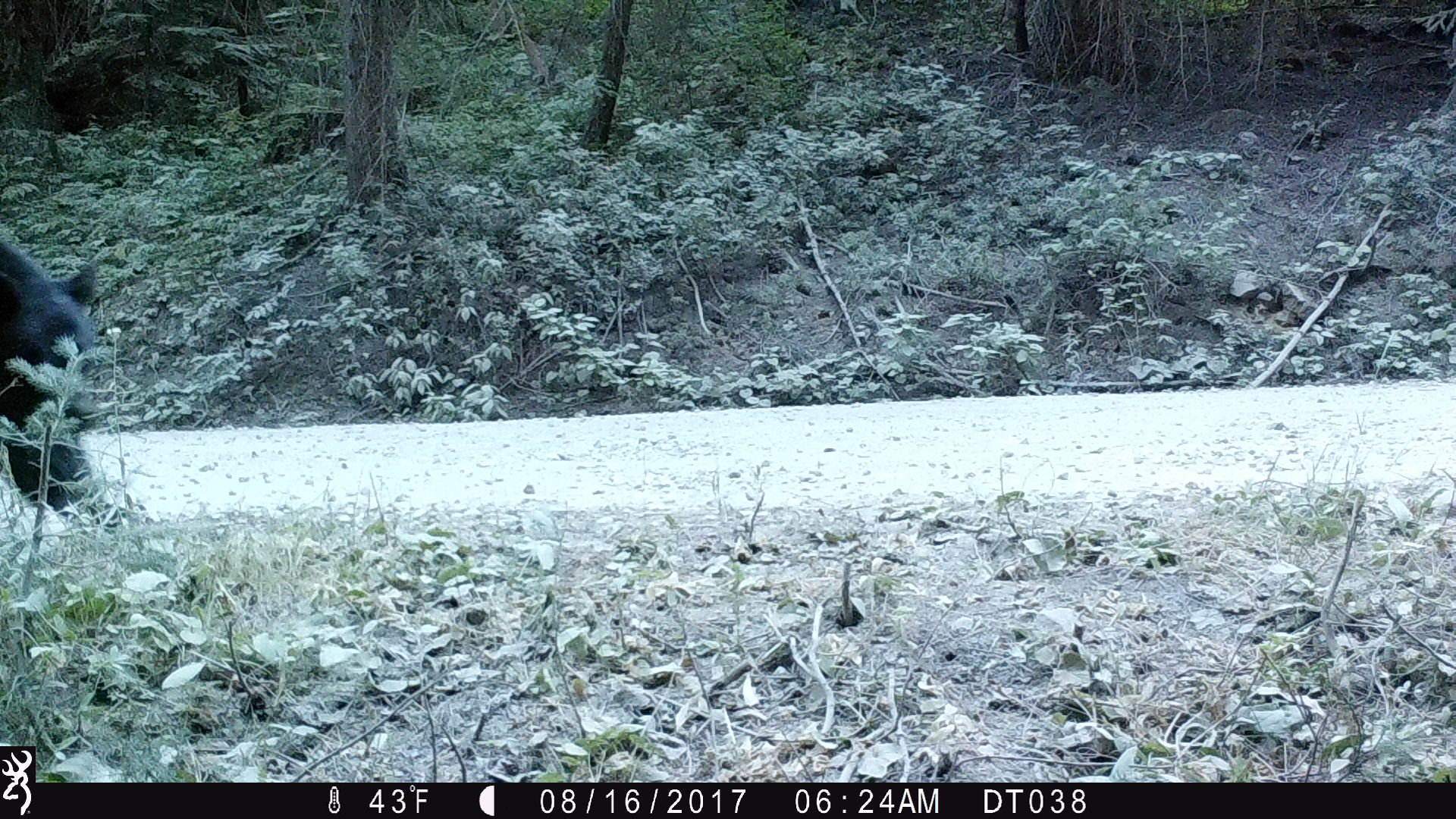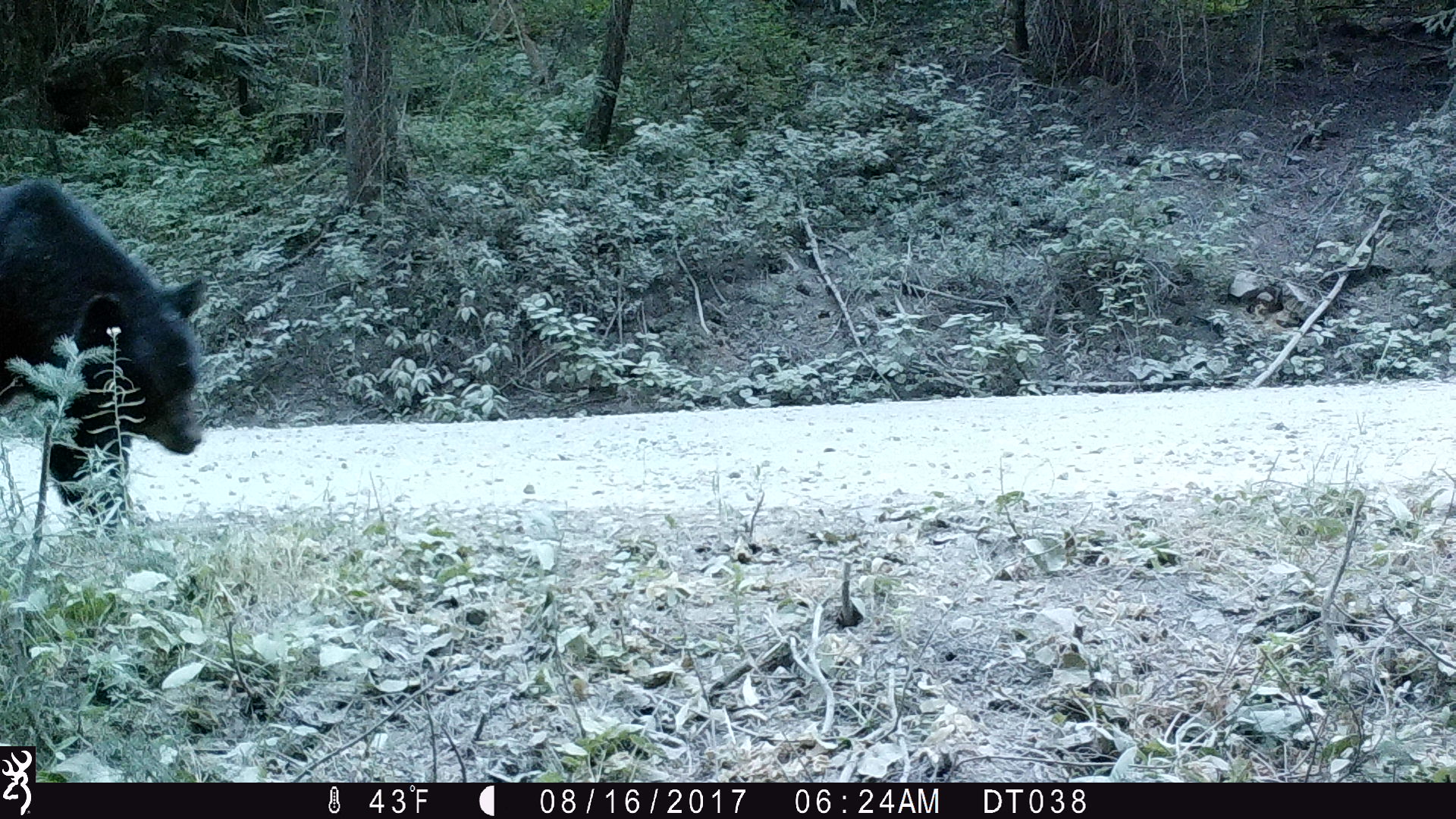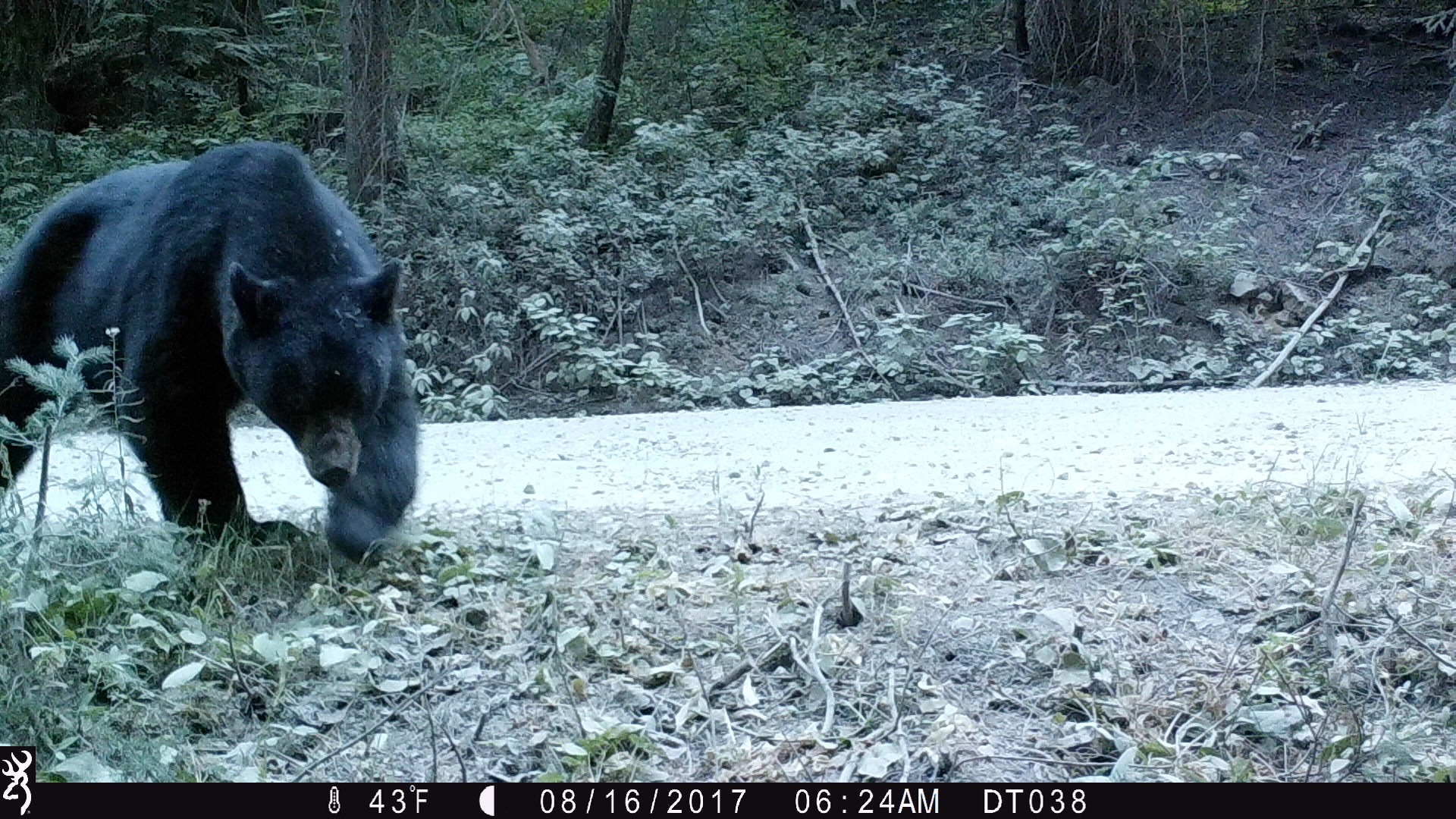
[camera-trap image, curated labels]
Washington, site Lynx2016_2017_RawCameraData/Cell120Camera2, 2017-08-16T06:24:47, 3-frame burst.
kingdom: Animalia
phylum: Chordata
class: Mammalia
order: Carnivora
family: Ursidae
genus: Ursus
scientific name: Ursus americanus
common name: american black bear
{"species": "Ursus americanus (american black bear)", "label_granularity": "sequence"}